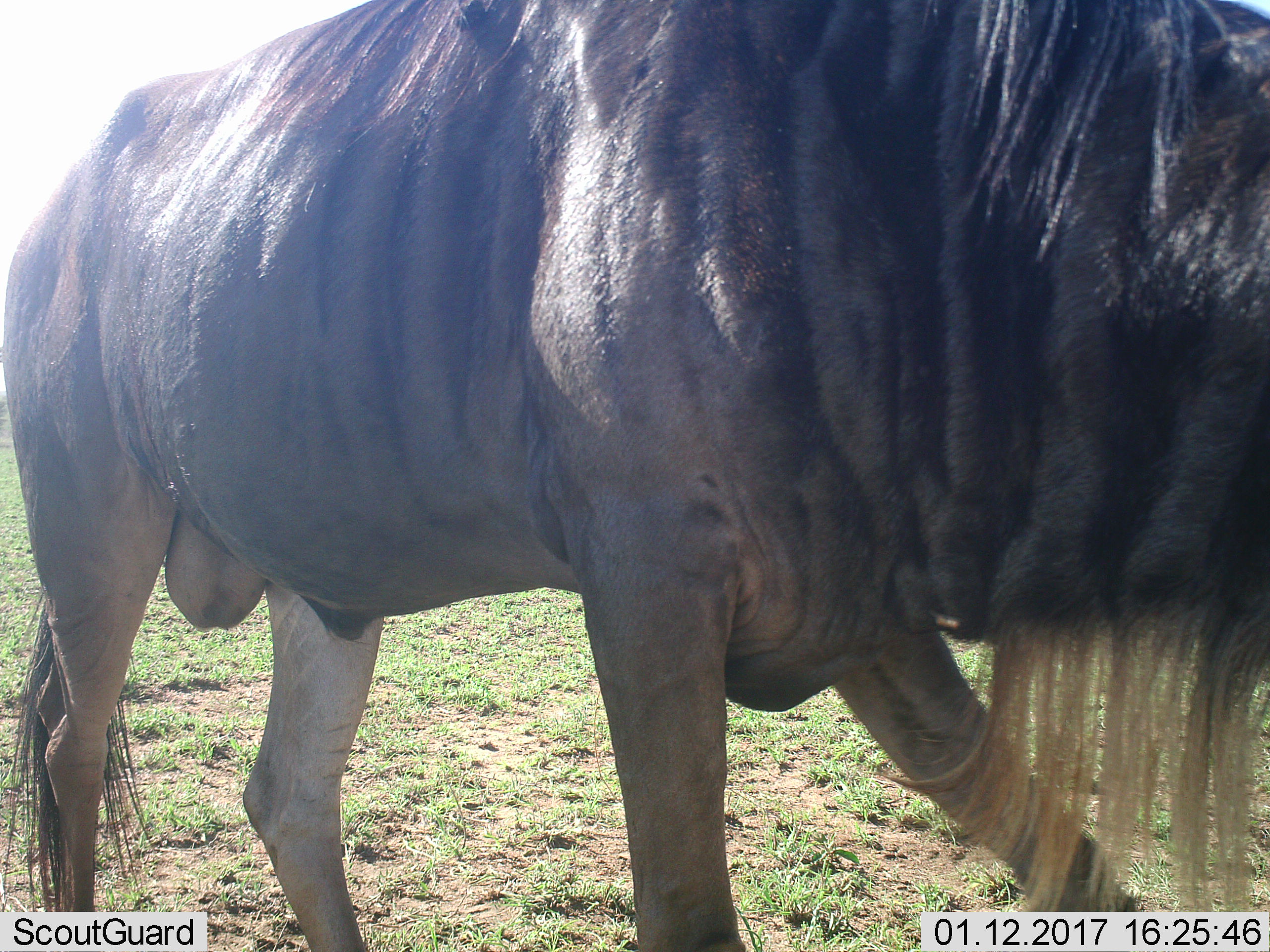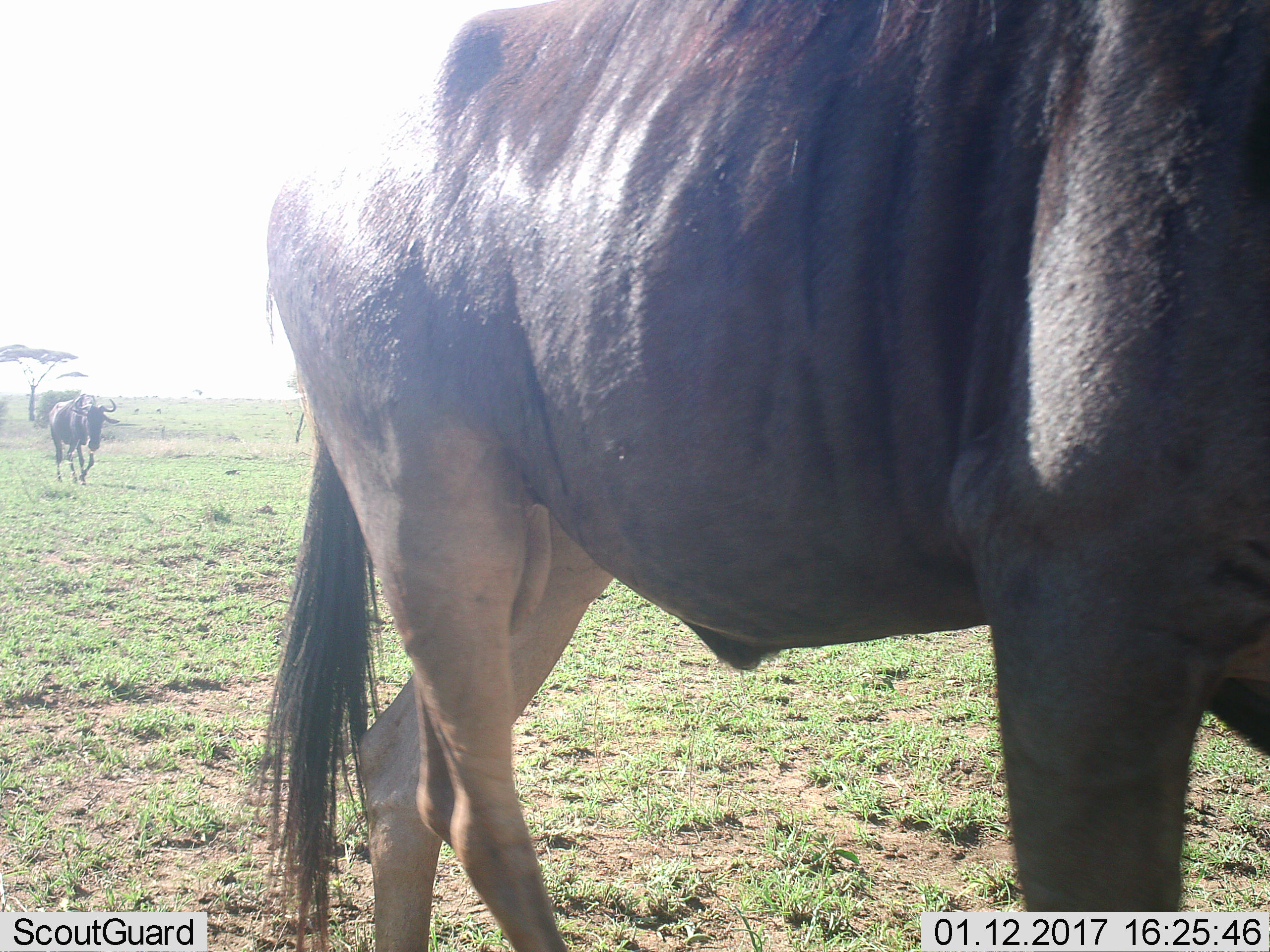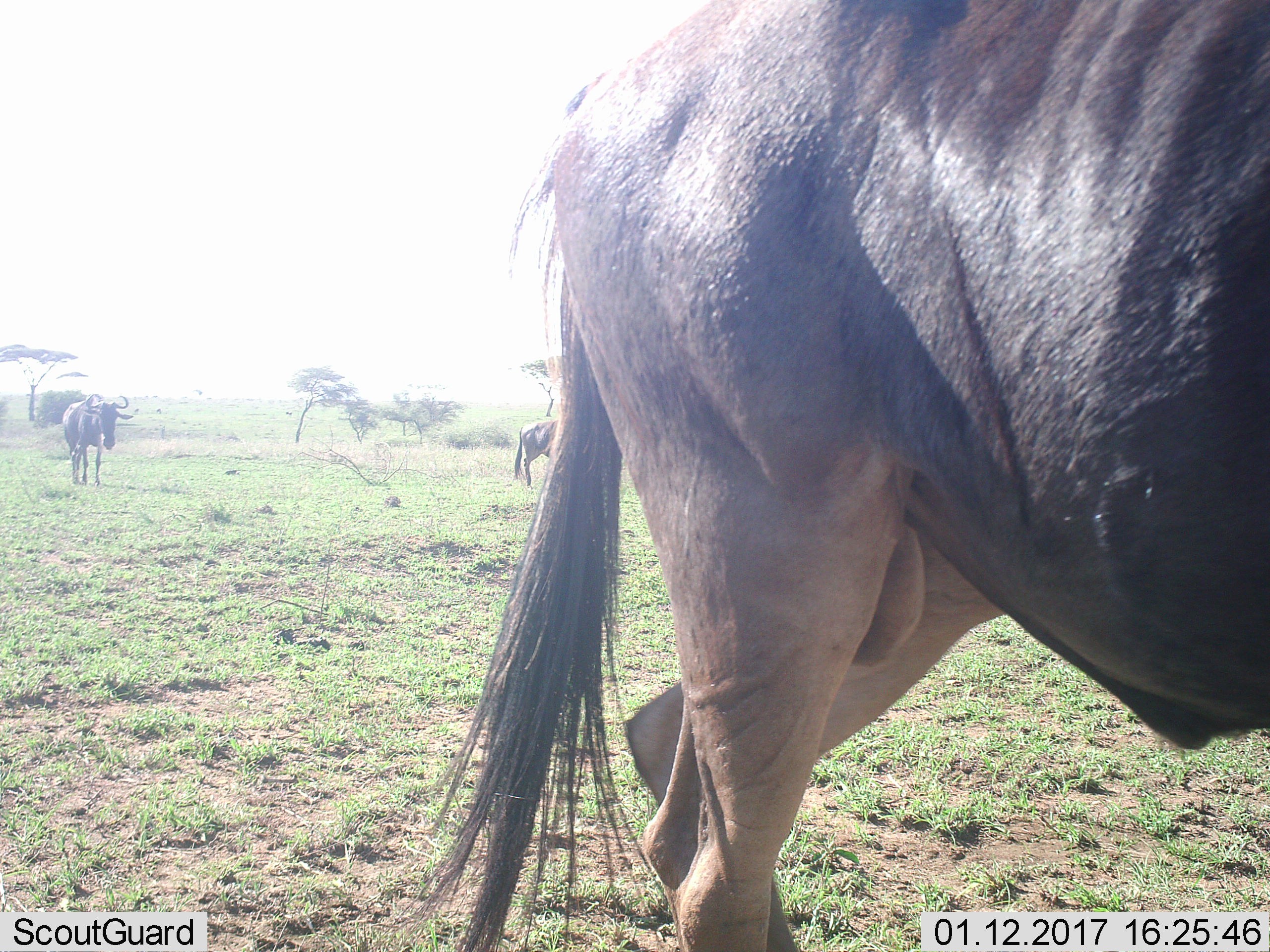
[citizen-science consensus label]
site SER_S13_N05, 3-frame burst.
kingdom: Animalia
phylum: Chordata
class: Mammalia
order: Artiodactyla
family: Bovidae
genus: Connochaetes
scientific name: Connochaetes taurinus taurinus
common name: blue wildebeest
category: wildebeestblue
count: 1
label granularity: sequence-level